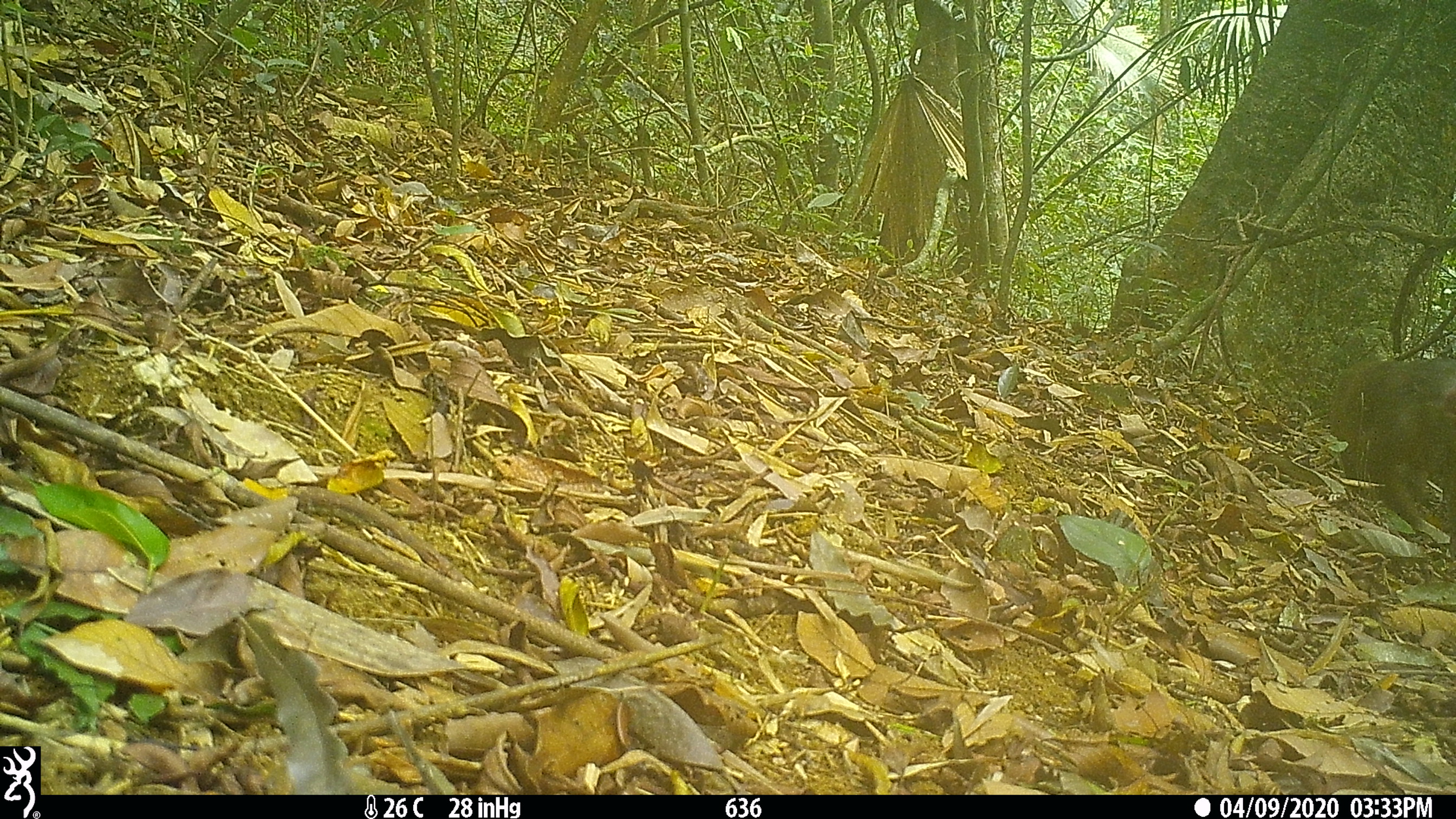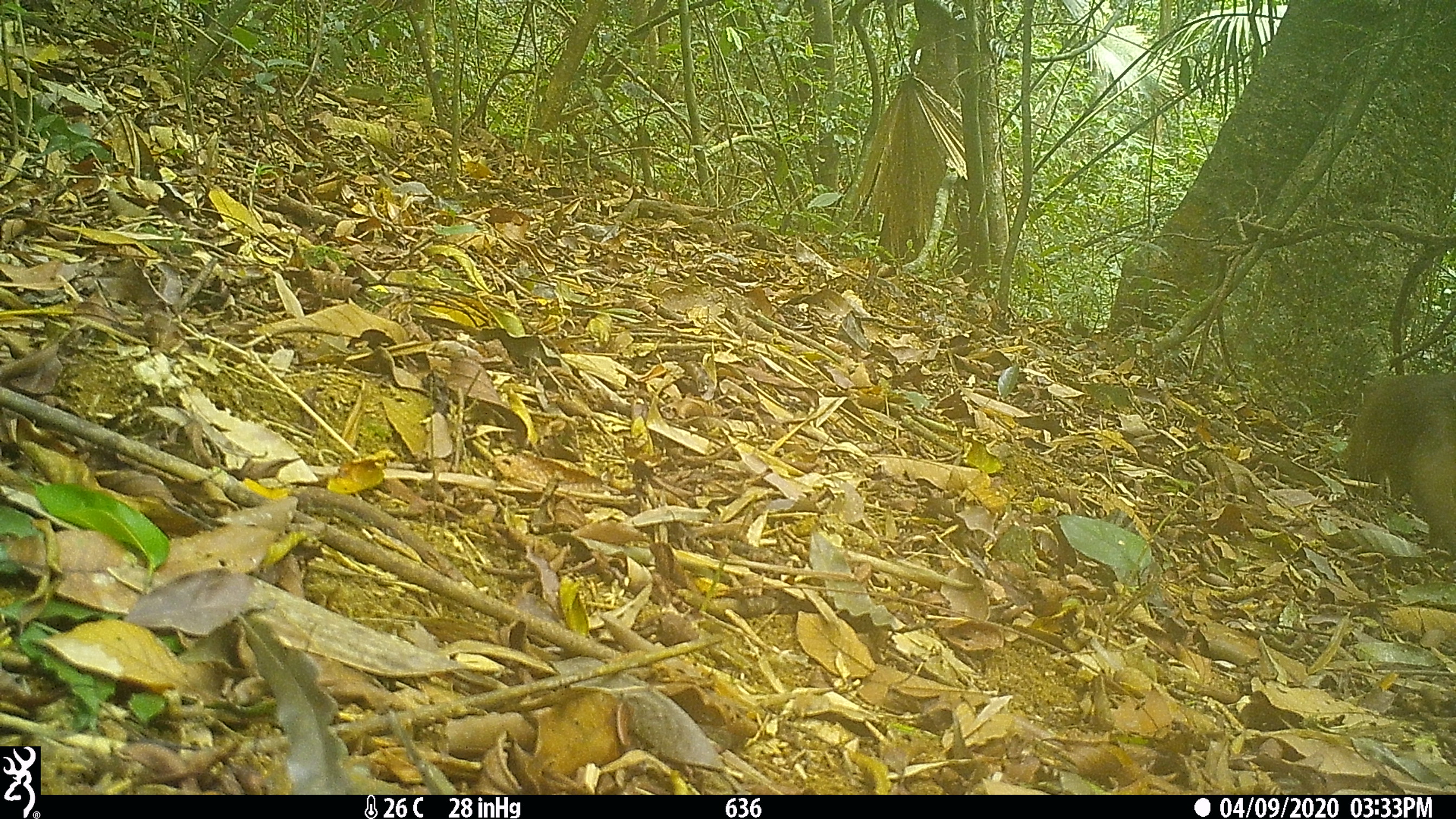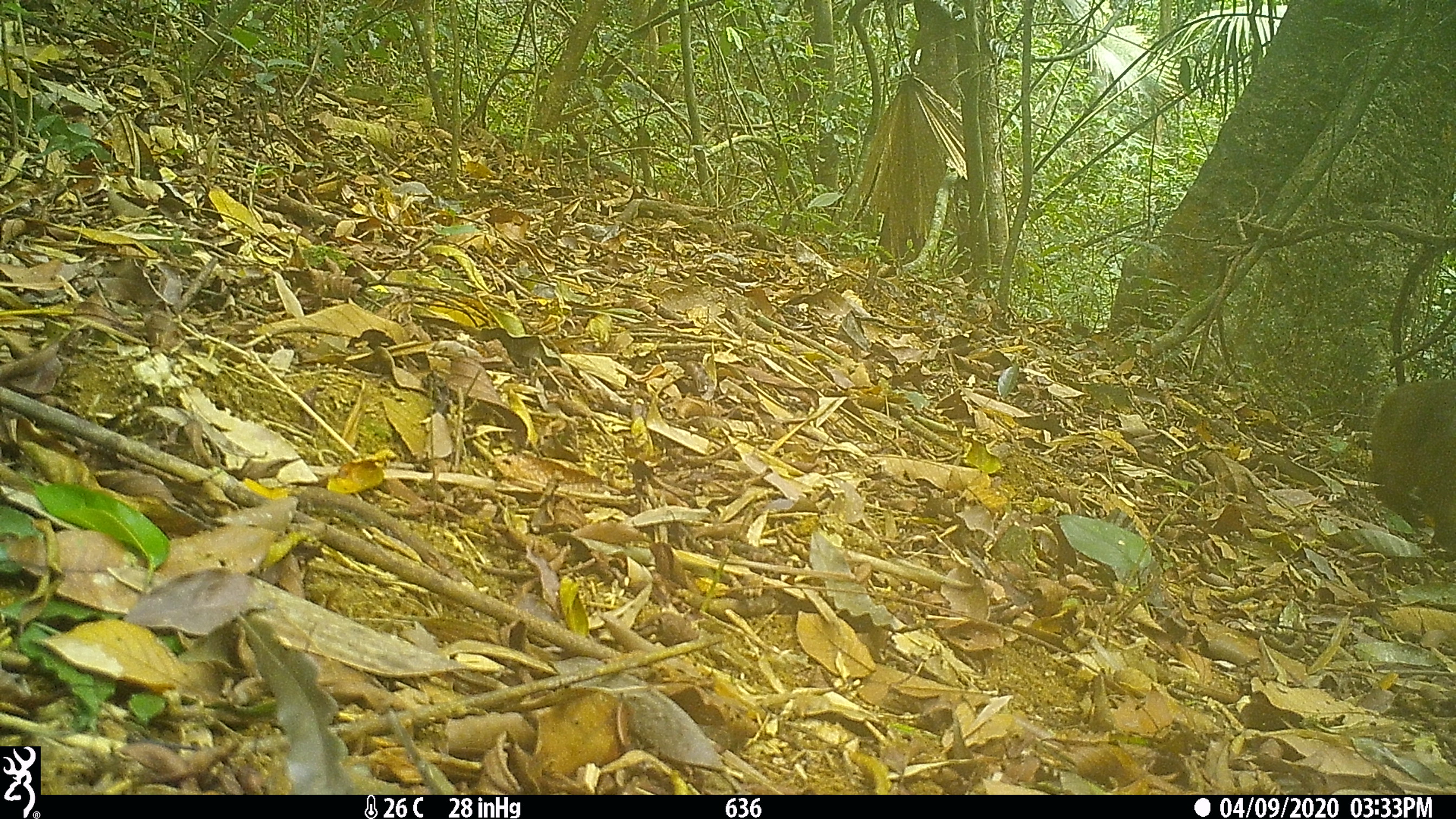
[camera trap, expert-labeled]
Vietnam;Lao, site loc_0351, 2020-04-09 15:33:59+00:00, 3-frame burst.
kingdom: Animalia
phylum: Chordata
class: Mammalia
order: Primates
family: Cercopithecidae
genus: Macaca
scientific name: Macaca arctoides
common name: stump-tailed macaque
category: stump tailed macaque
Stump tailed macaque (stump-tailed macaque) (Macaca arctoides). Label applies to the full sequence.